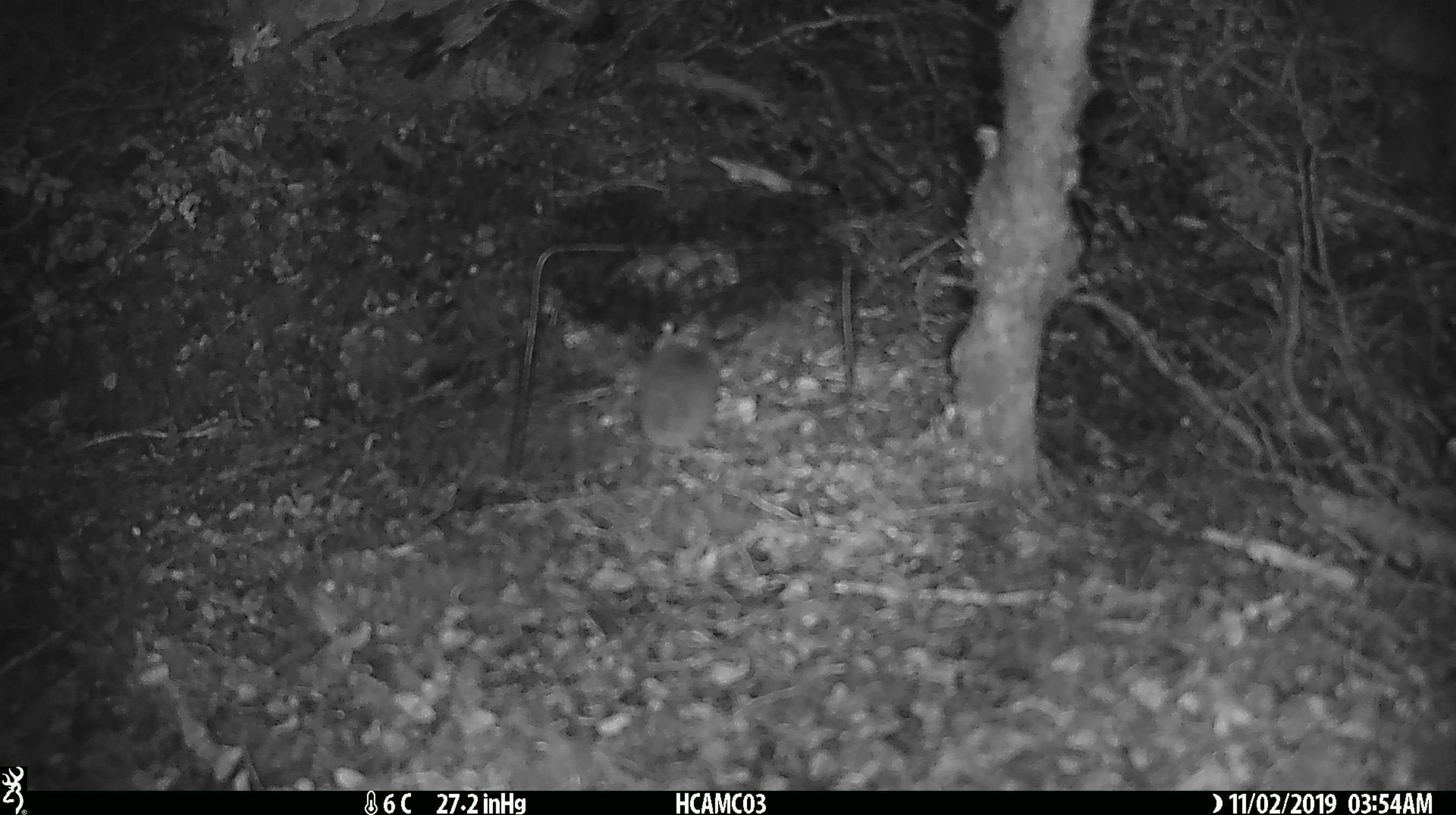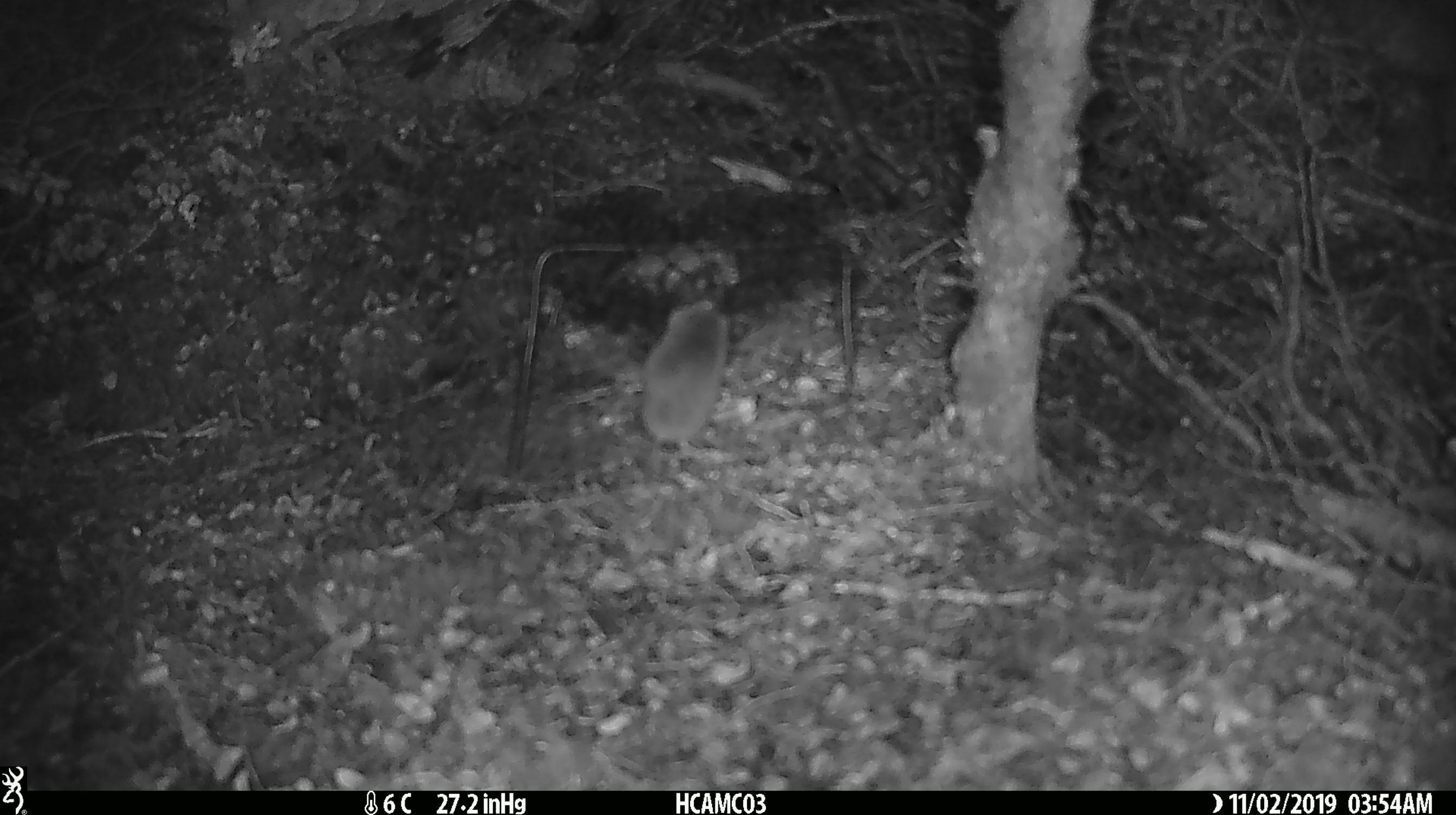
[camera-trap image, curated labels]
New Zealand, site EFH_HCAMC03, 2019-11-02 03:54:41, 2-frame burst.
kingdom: Animalia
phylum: Chordata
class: Mammalia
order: Rodentia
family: Muridae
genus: Mus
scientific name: Mus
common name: mouse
Mouse (Mus).